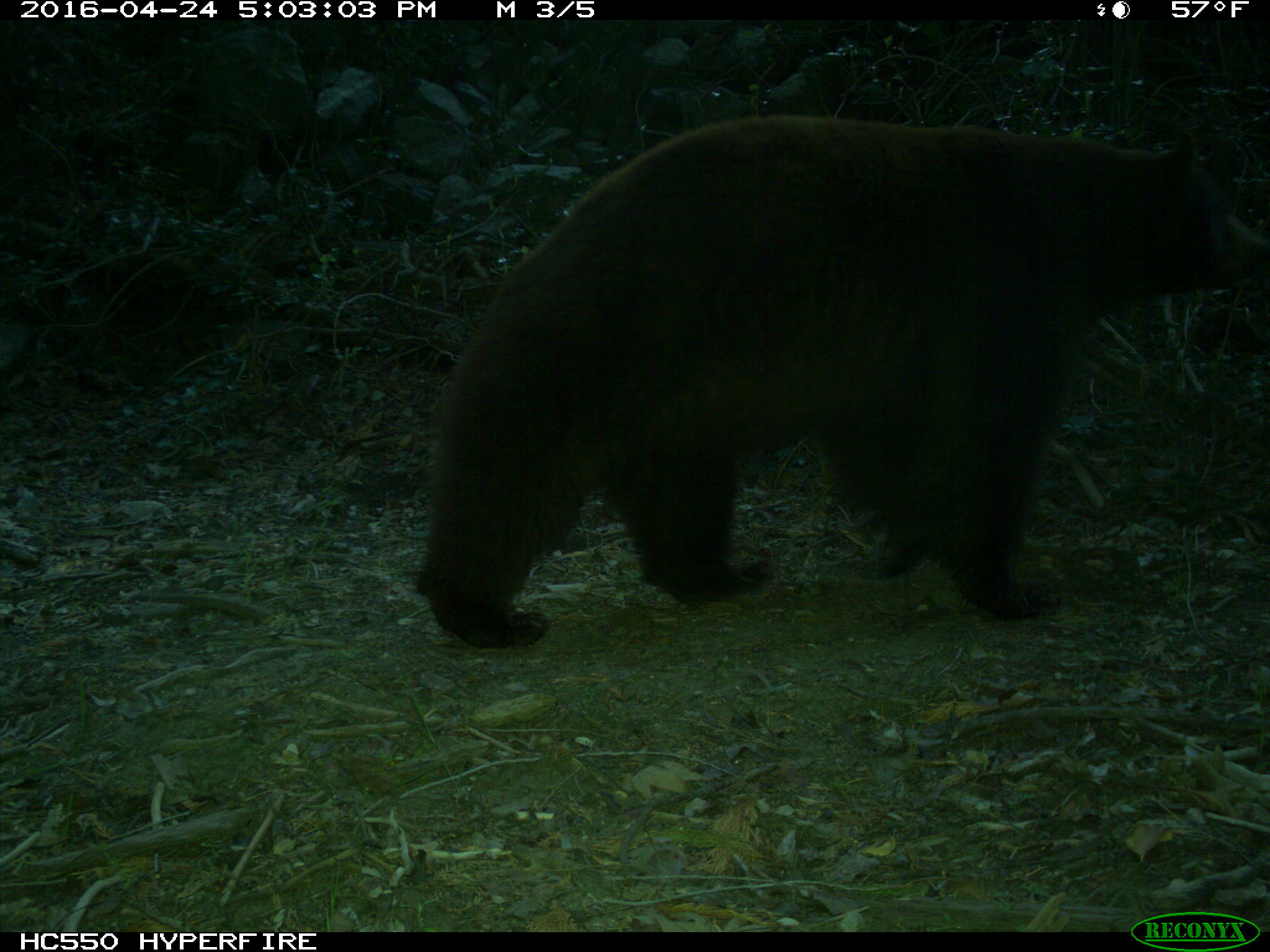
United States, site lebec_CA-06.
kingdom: Animalia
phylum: Chordata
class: Mammalia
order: Carnivora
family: Ursidae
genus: Ursus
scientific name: Ursus americanus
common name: american black bear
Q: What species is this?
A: Ursus americanus (american black bear).